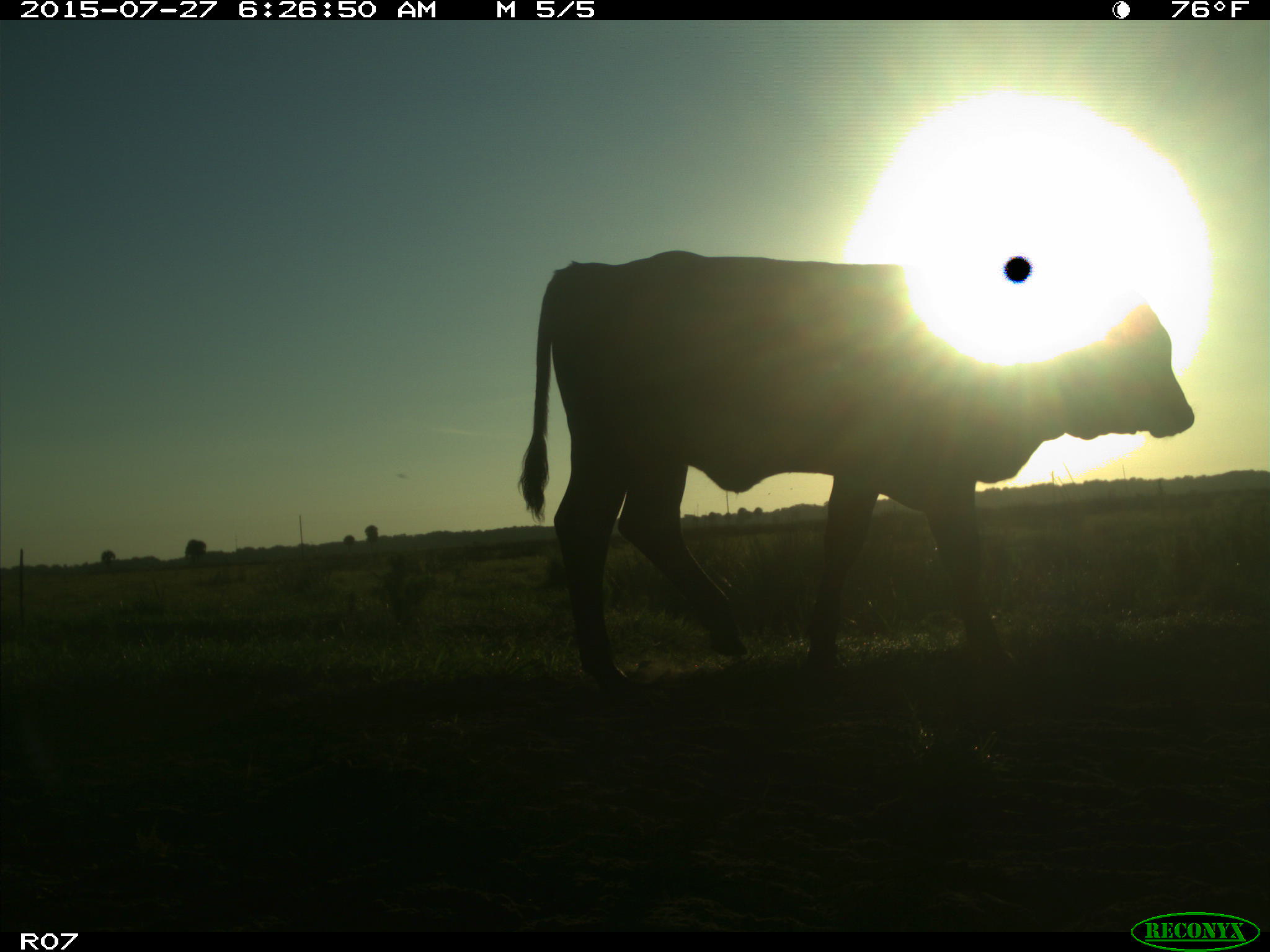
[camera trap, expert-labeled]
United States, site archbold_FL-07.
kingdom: Animalia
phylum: Chordata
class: Mammalia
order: Artiodactyla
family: Bovidae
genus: Bos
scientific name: Bos taurus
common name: domestic cow